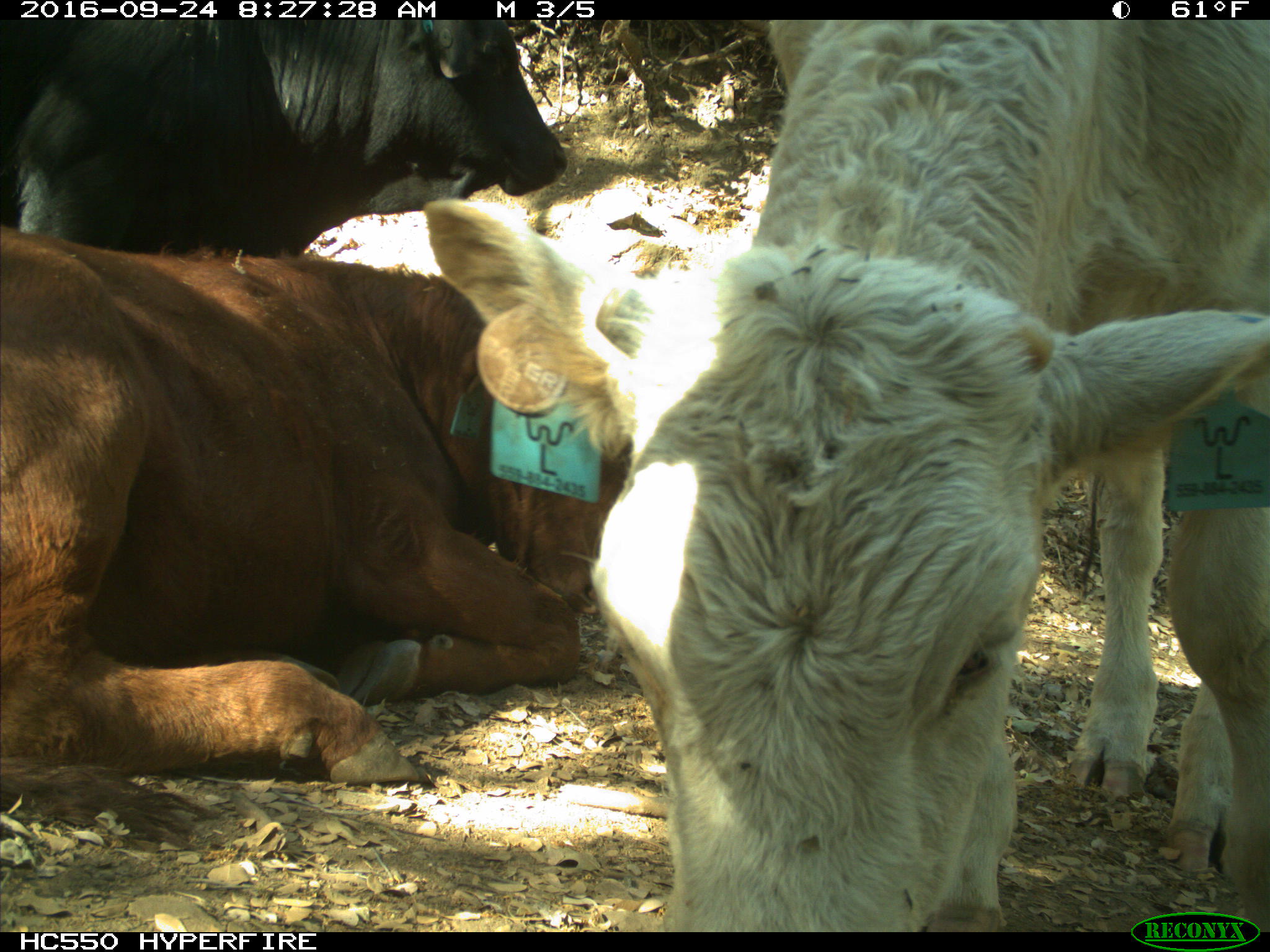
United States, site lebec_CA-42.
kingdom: Animalia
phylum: Chordata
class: Mammalia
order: Artiodactyla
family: Bovidae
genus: Bos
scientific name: Bos taurus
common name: domestic cow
Bos taurus (domestic cow).